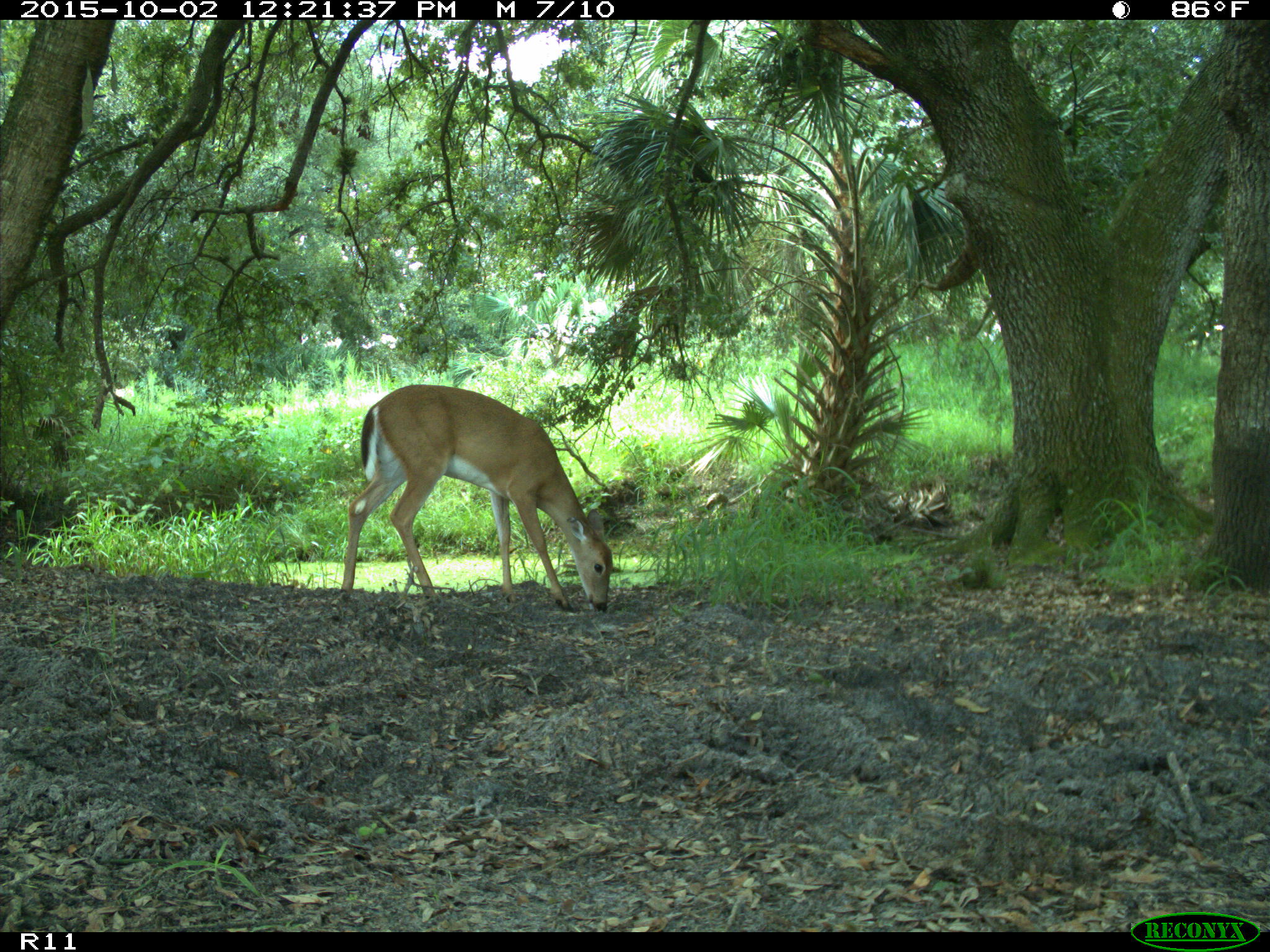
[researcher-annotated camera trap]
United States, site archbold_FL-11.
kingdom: Animalia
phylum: Chordata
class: Mammalia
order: Artiodactyla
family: Cervidae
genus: Odocoileus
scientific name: Odocoileus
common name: deer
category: unidentified deer